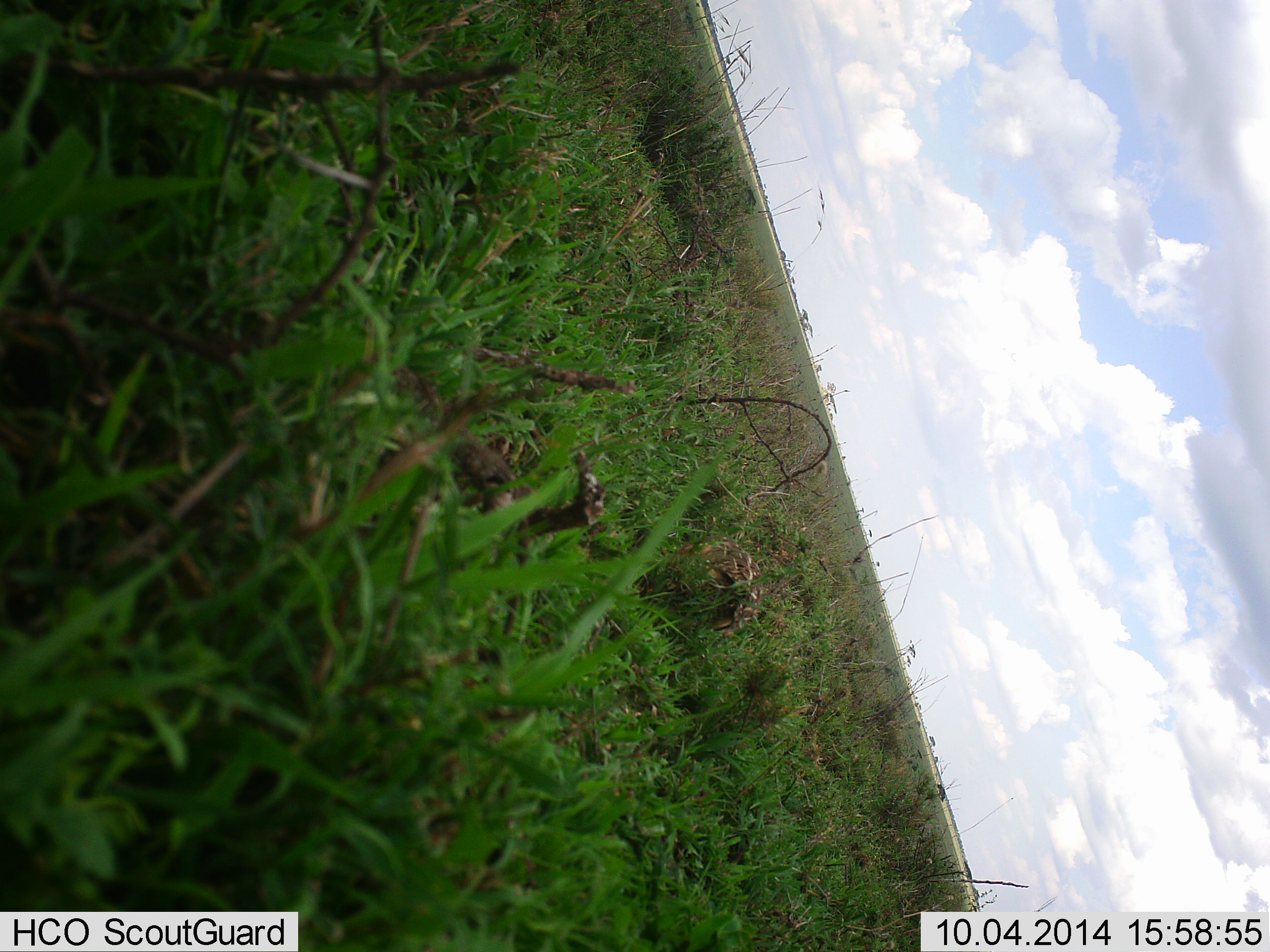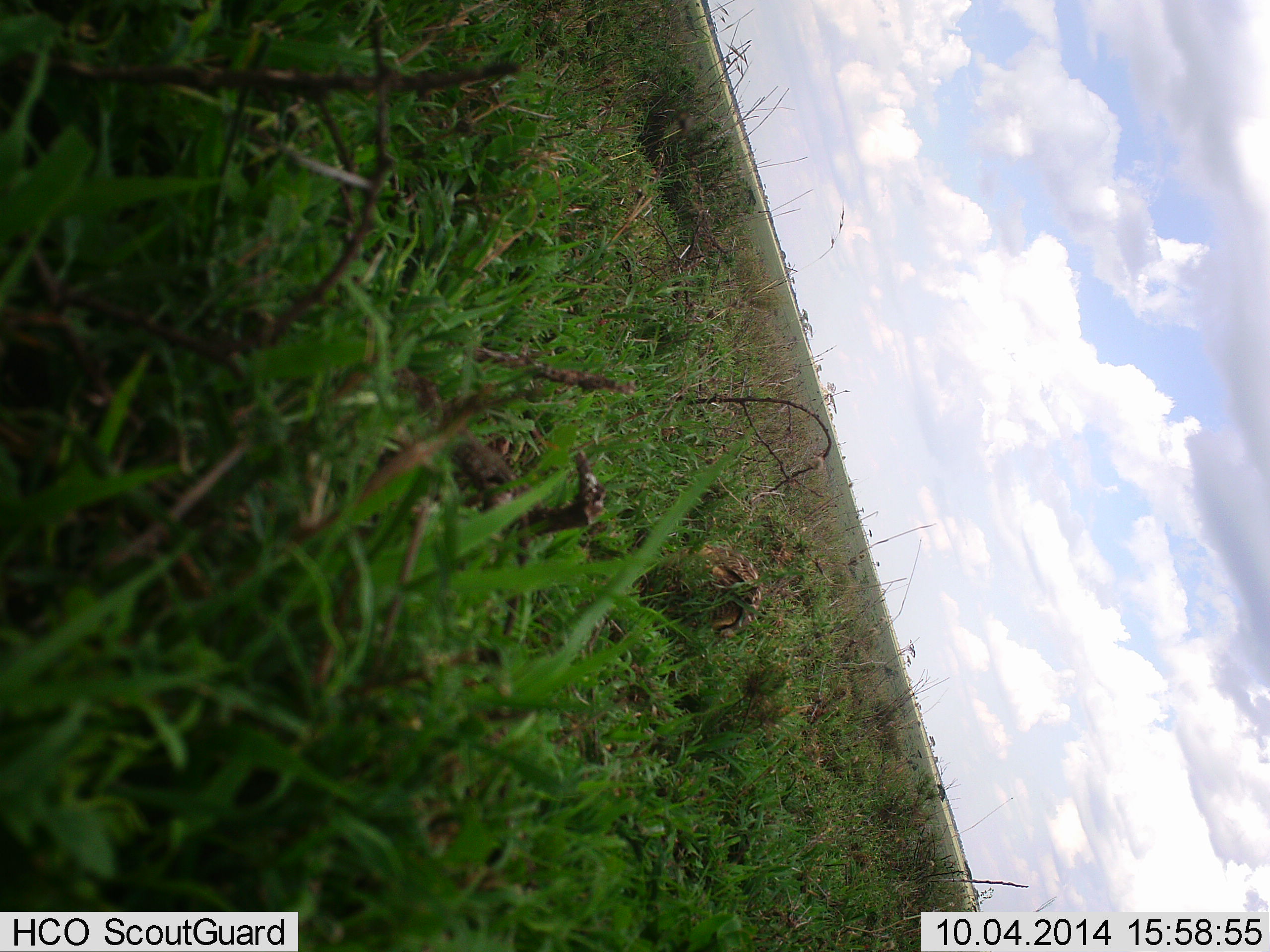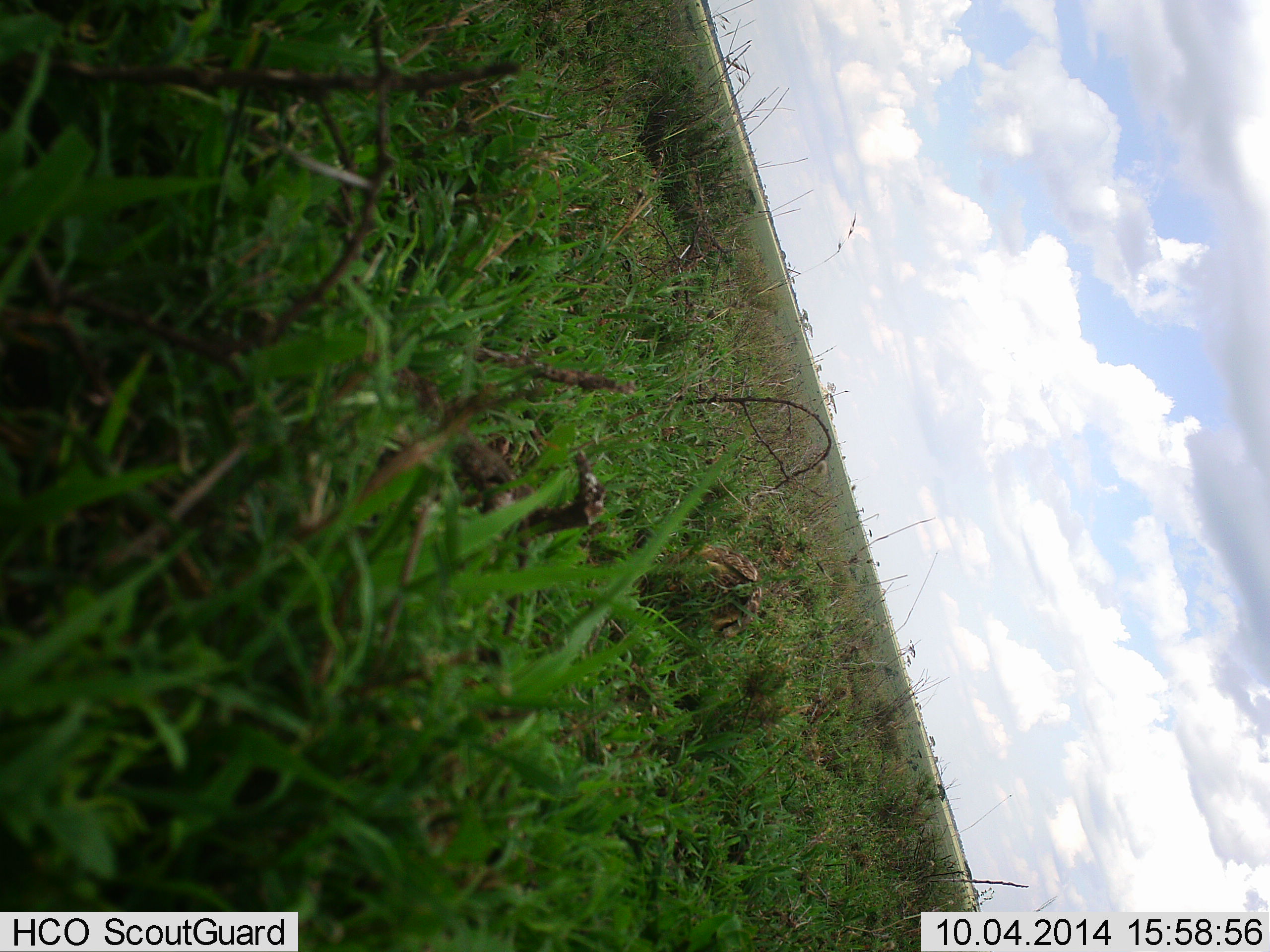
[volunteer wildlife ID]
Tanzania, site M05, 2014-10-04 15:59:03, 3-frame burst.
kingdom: Animalia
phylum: Chordata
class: Aves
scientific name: Aves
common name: bird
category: otherbird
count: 1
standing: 50%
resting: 25%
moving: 25%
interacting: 0%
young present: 0%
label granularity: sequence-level